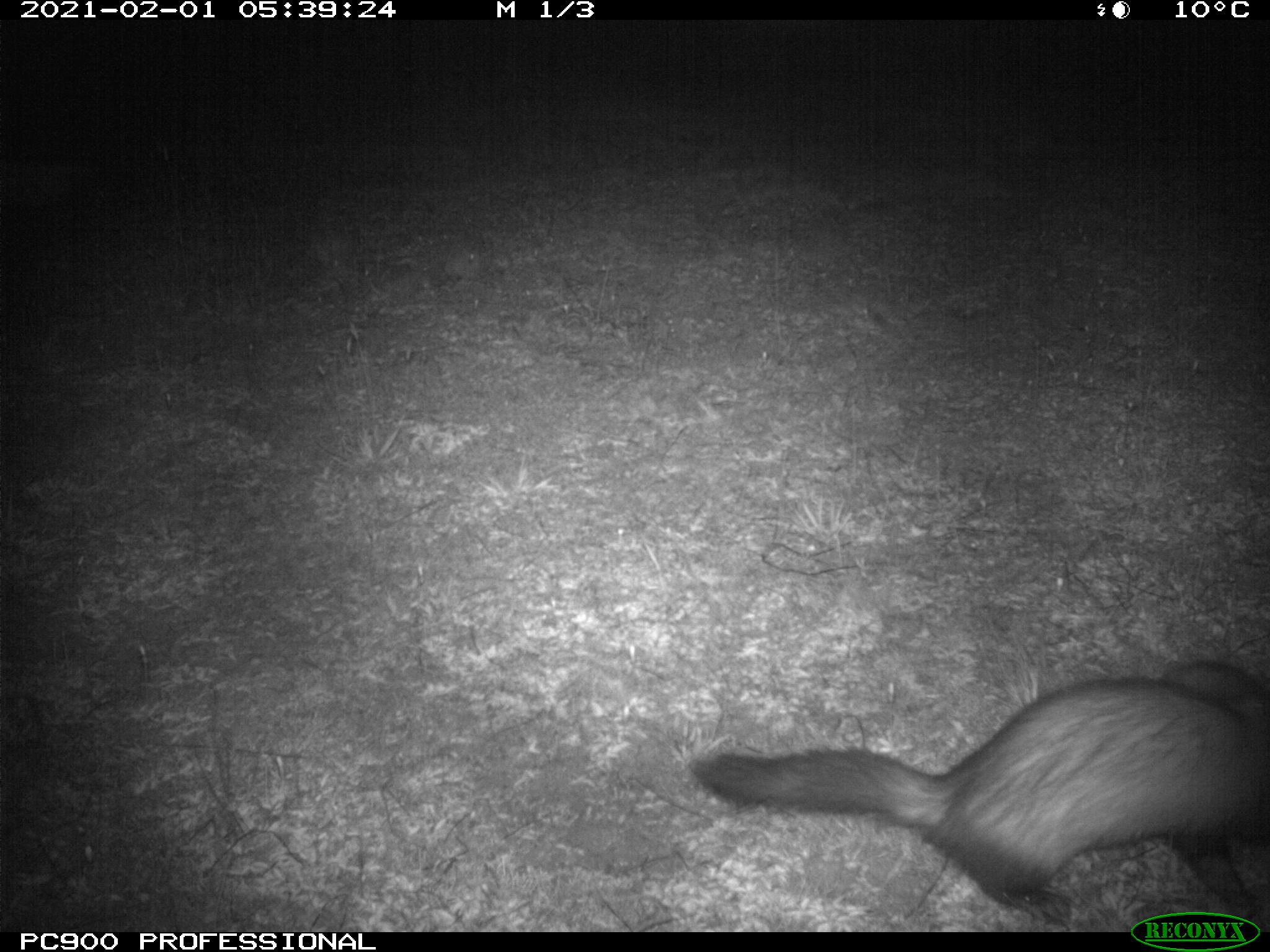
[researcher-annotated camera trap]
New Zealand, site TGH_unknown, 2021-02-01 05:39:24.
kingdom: Animalia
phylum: Chordata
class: Mammalia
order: Carnivora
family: Mustelidae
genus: Mustela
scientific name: Mustela furo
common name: ferret